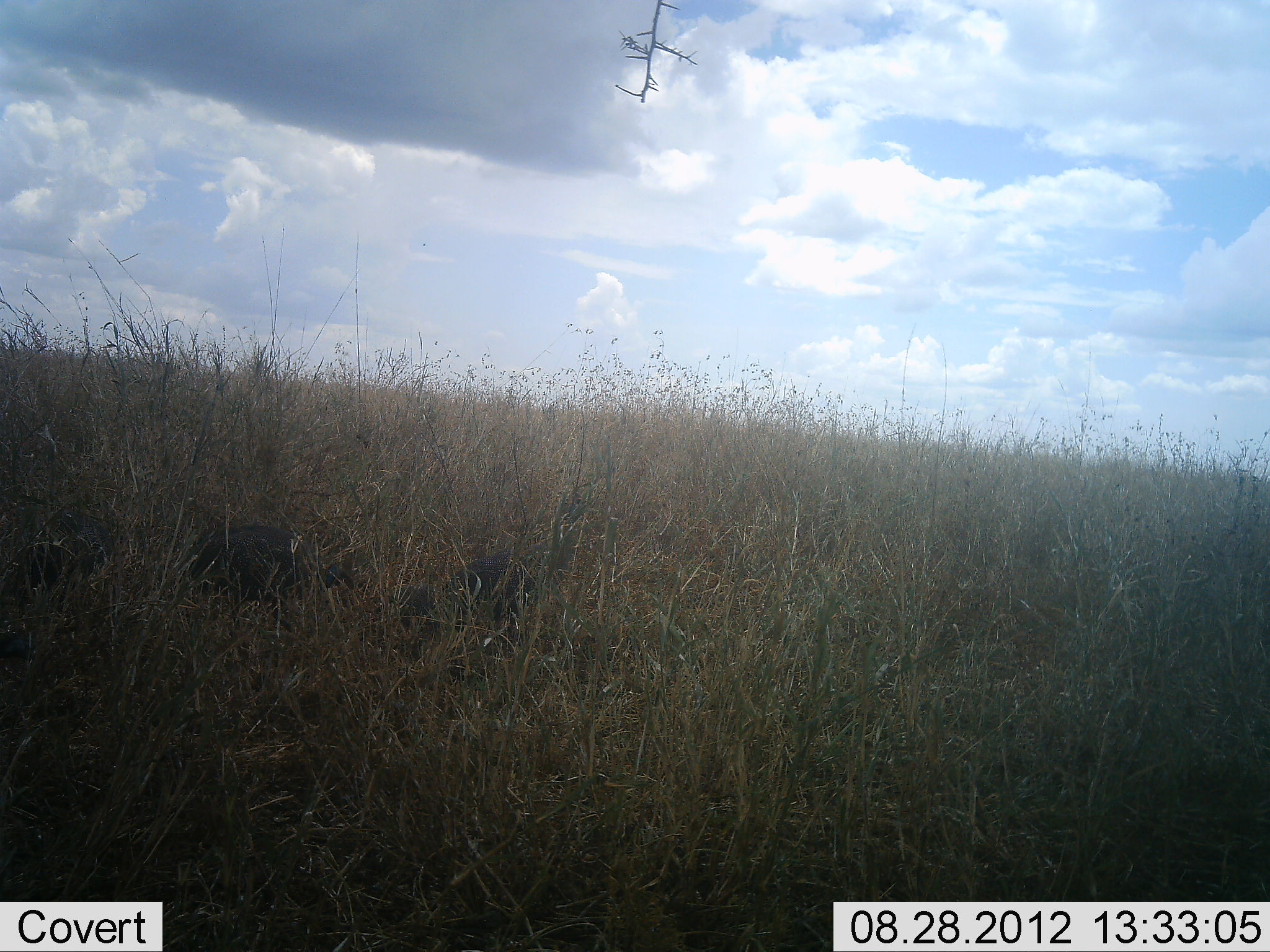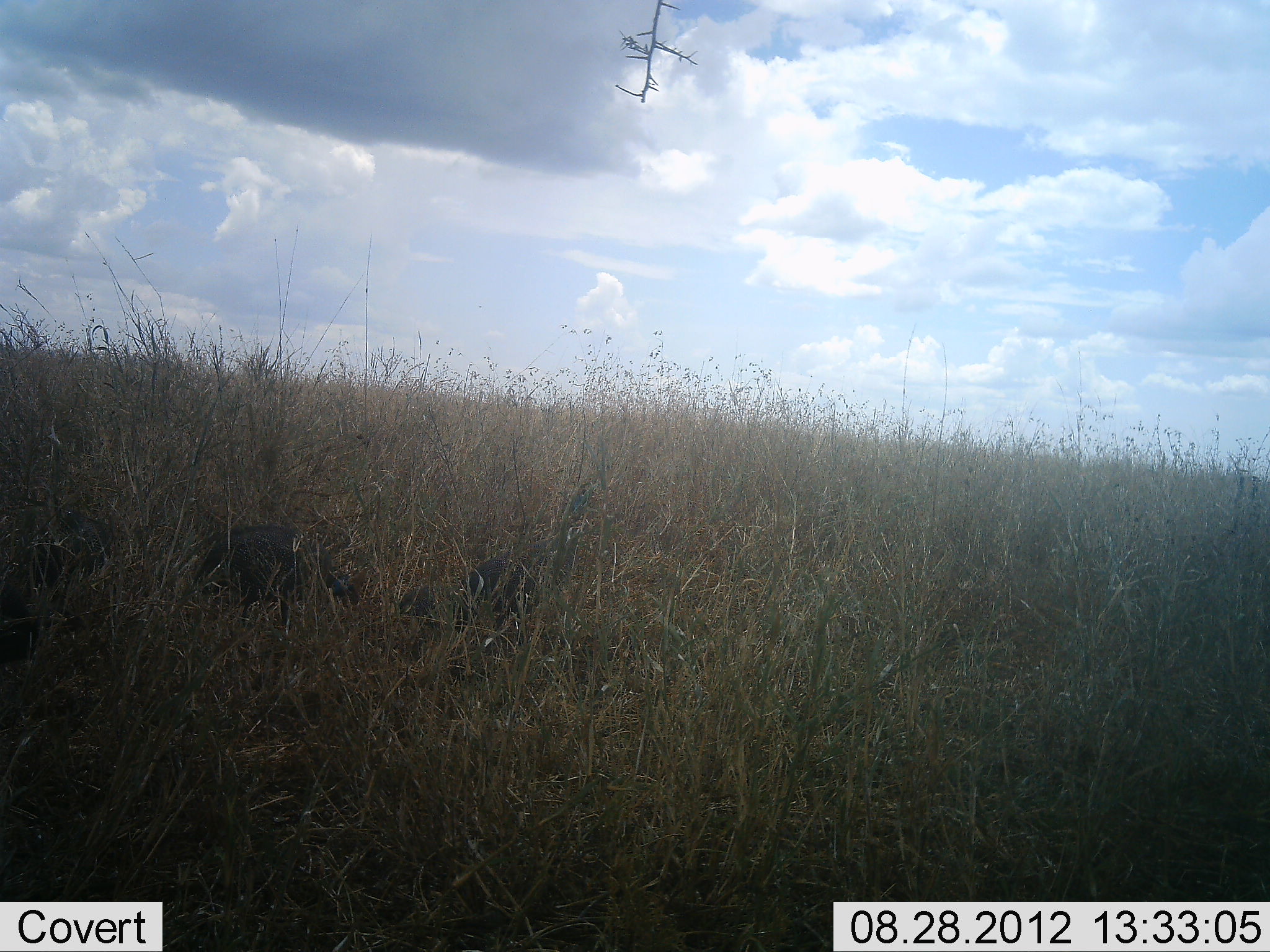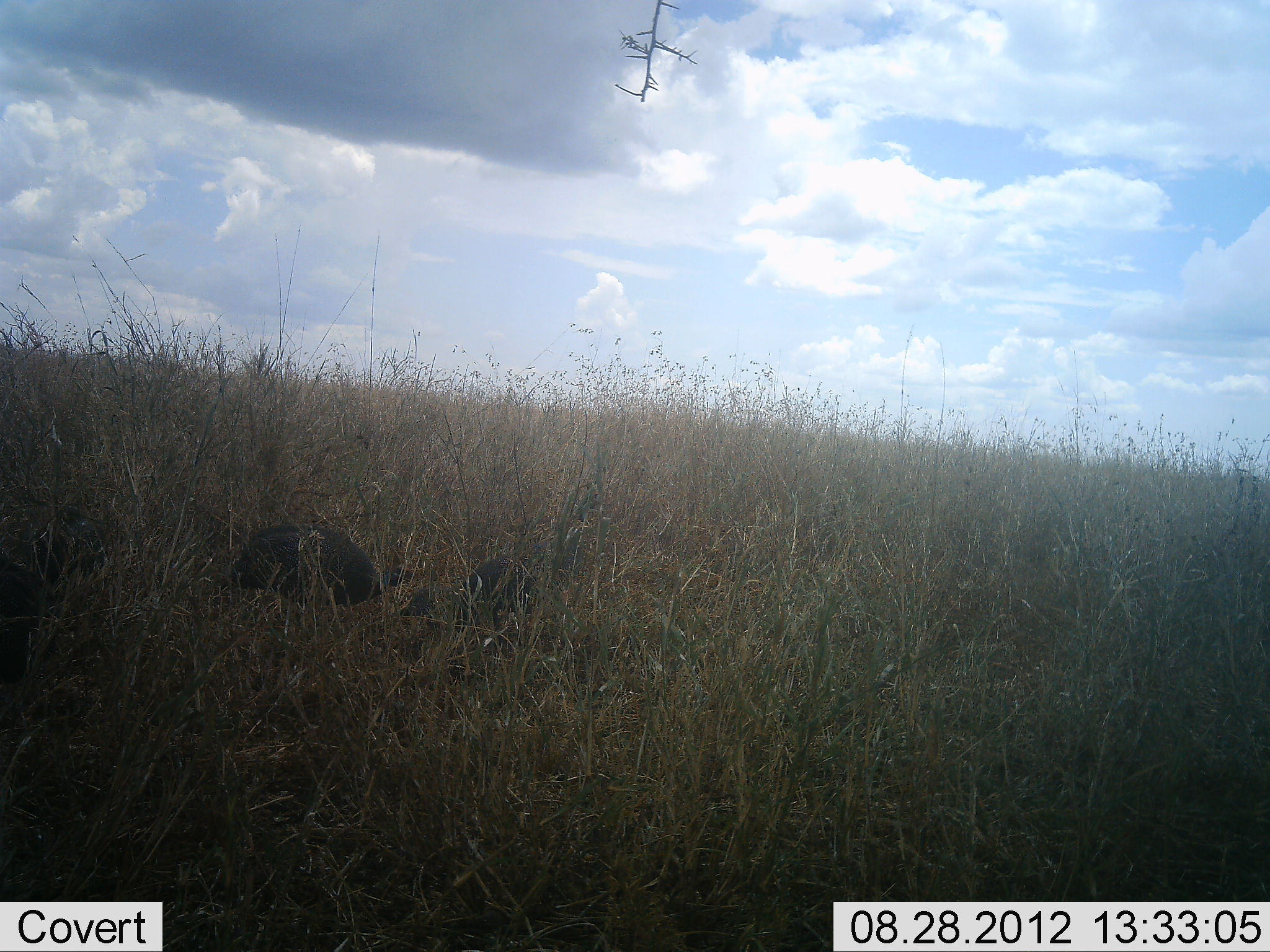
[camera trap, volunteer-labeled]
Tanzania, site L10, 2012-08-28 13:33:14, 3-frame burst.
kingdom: Animalia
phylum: Chordata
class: Aves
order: Galliformes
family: Numididae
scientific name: Numididae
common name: guinea fowl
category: guineafowl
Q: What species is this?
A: Guineafowl (guinea fowl) (Numididae).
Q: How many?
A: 2.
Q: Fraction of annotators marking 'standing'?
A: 40%.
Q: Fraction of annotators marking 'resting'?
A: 0%.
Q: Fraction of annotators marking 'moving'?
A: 30%.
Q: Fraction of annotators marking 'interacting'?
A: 0%.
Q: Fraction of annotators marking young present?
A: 0%.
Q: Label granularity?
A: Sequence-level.